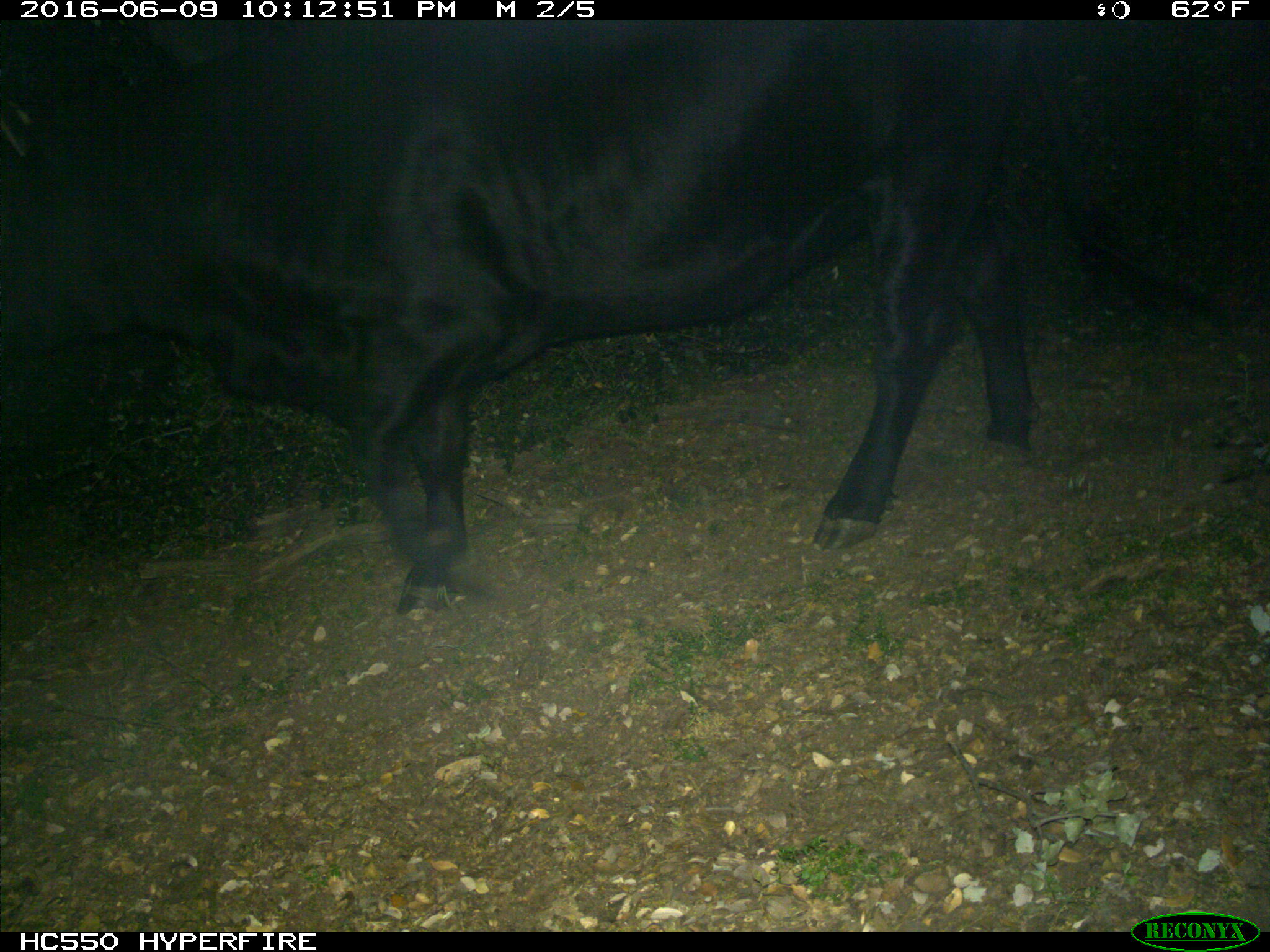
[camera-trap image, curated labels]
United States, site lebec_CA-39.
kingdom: Animalia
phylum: Chordata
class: Mammalia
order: Artiodactyla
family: Bovidae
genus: Bos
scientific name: Bos taurus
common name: domestic cow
Bos taurus (domestic cow).